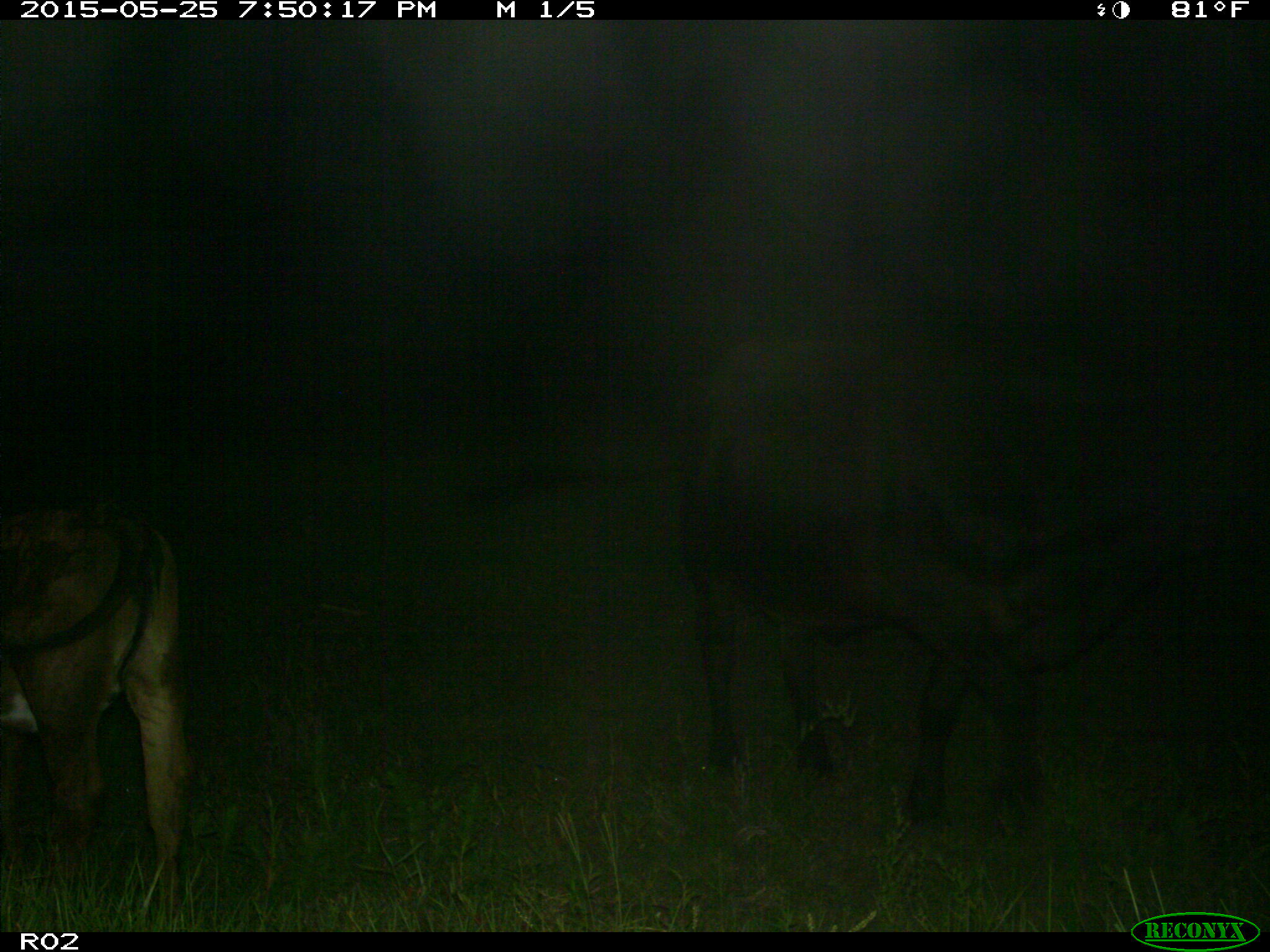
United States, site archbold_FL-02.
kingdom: Animalia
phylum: Chordata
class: Mammalia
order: Artiodactyla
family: Bovidae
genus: Bos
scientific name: Bos taurus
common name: domestic cow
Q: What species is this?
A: Bos taurus (domestic cow).